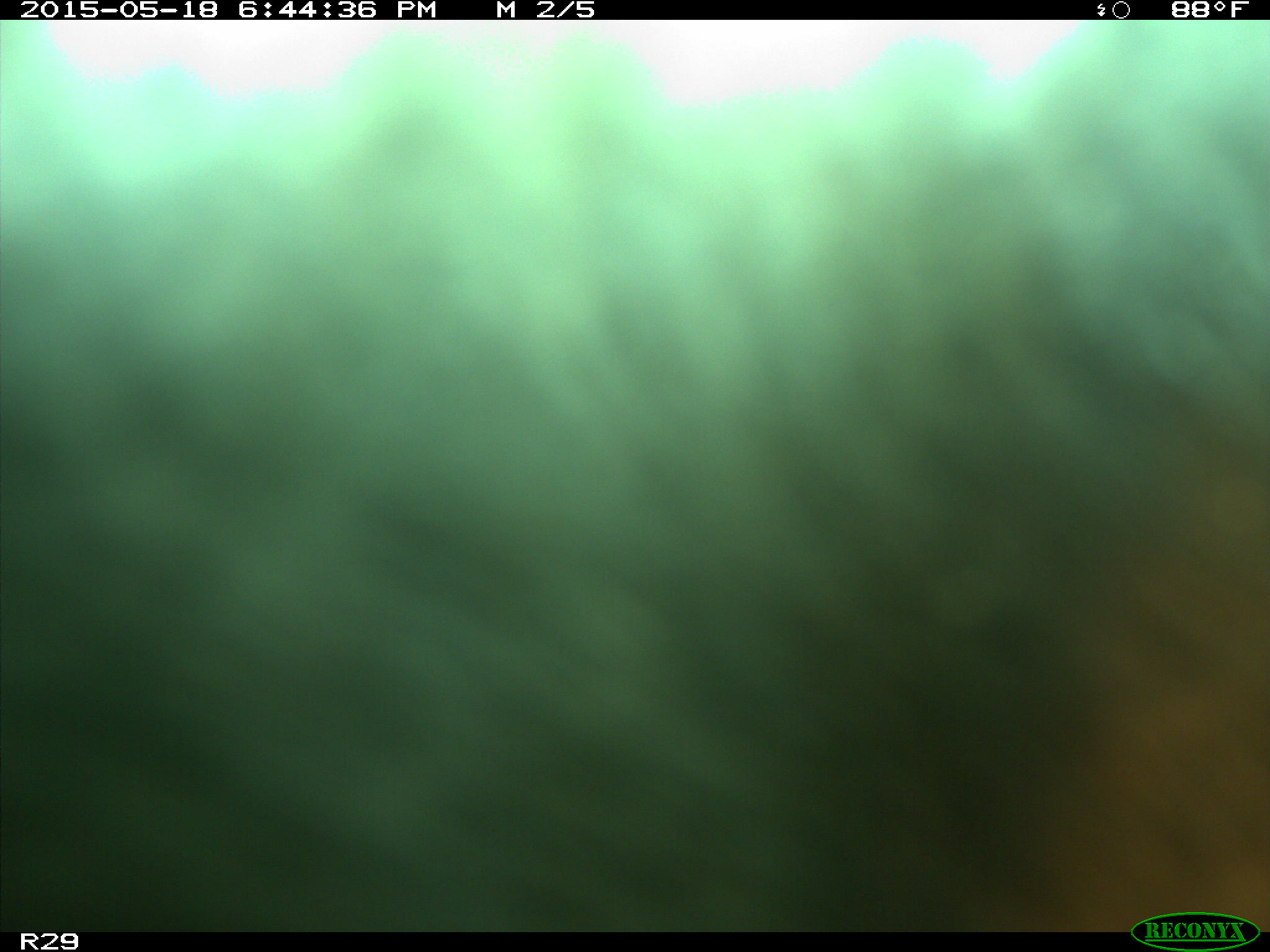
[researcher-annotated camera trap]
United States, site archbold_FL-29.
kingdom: Animalia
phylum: Chordata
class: Mammalia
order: Artiodactyla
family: Bovidae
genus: Bos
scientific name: Bos taurus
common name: domestic cow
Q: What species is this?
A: Bos taurus (domestic cow).